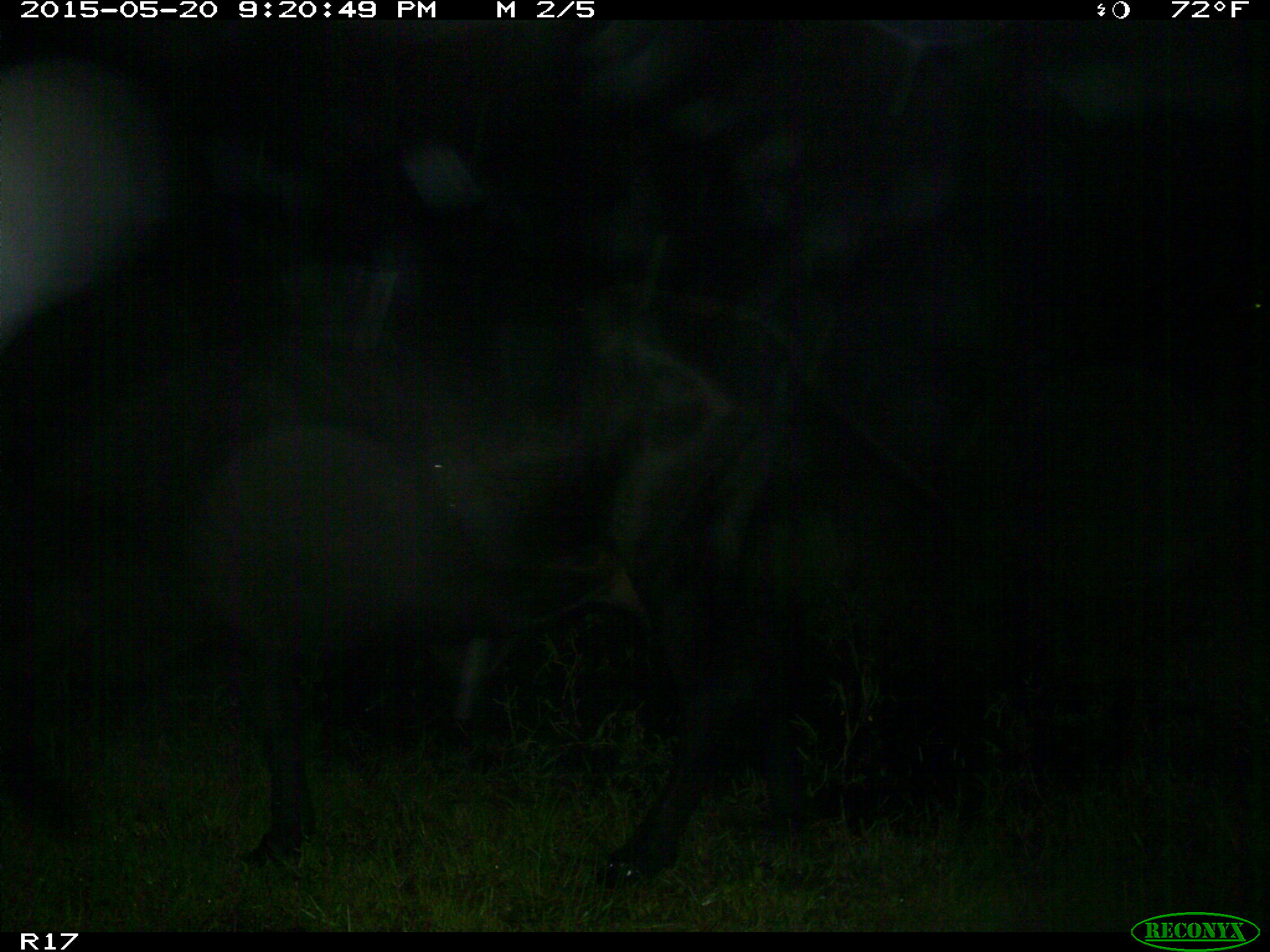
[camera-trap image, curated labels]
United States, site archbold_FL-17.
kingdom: Animalia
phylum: Chordata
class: Mammalia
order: Artiodactyla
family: Bovidae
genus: Bos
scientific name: Bos taurus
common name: domestic cow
Bos taurus (domestic cow).